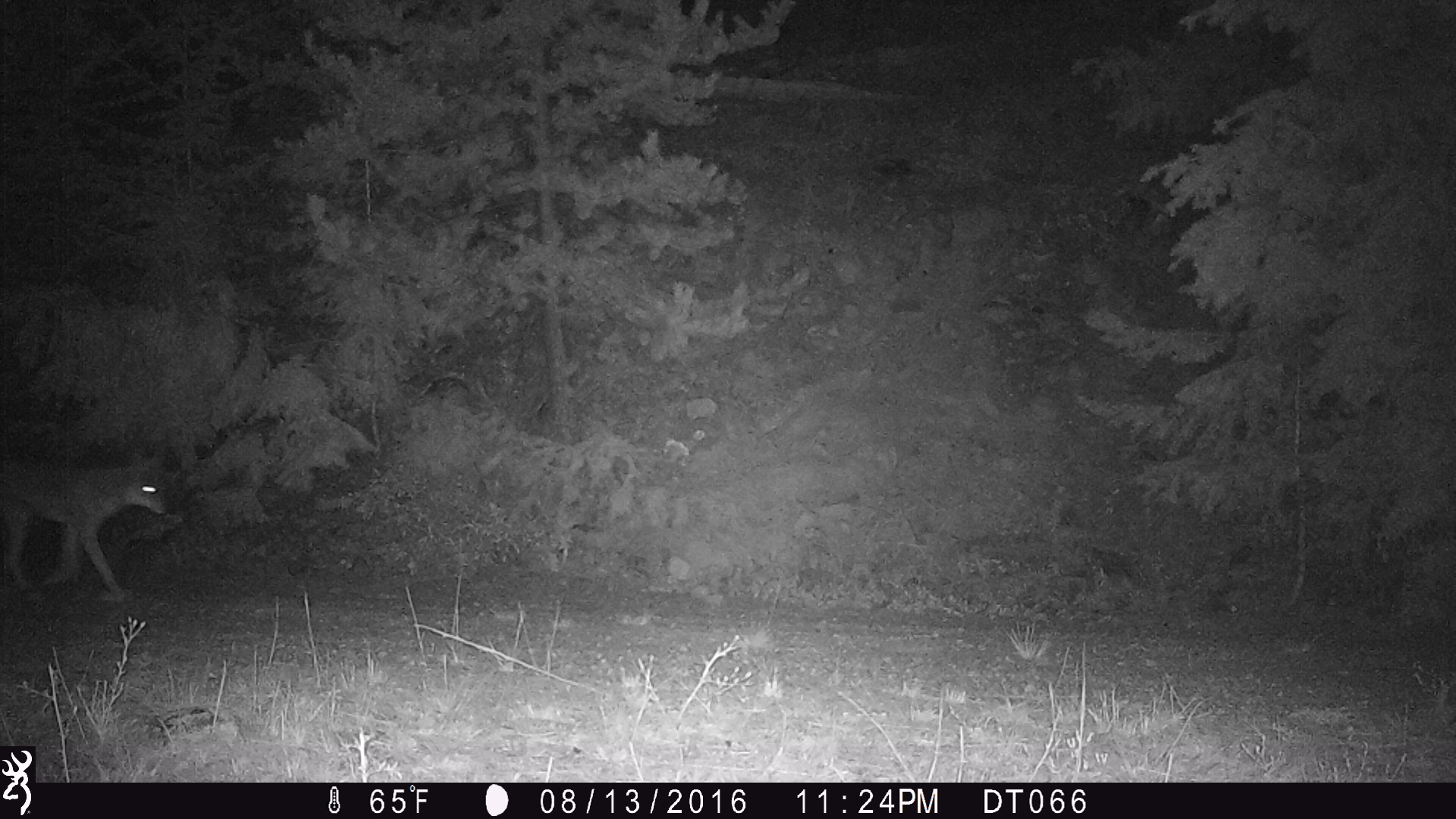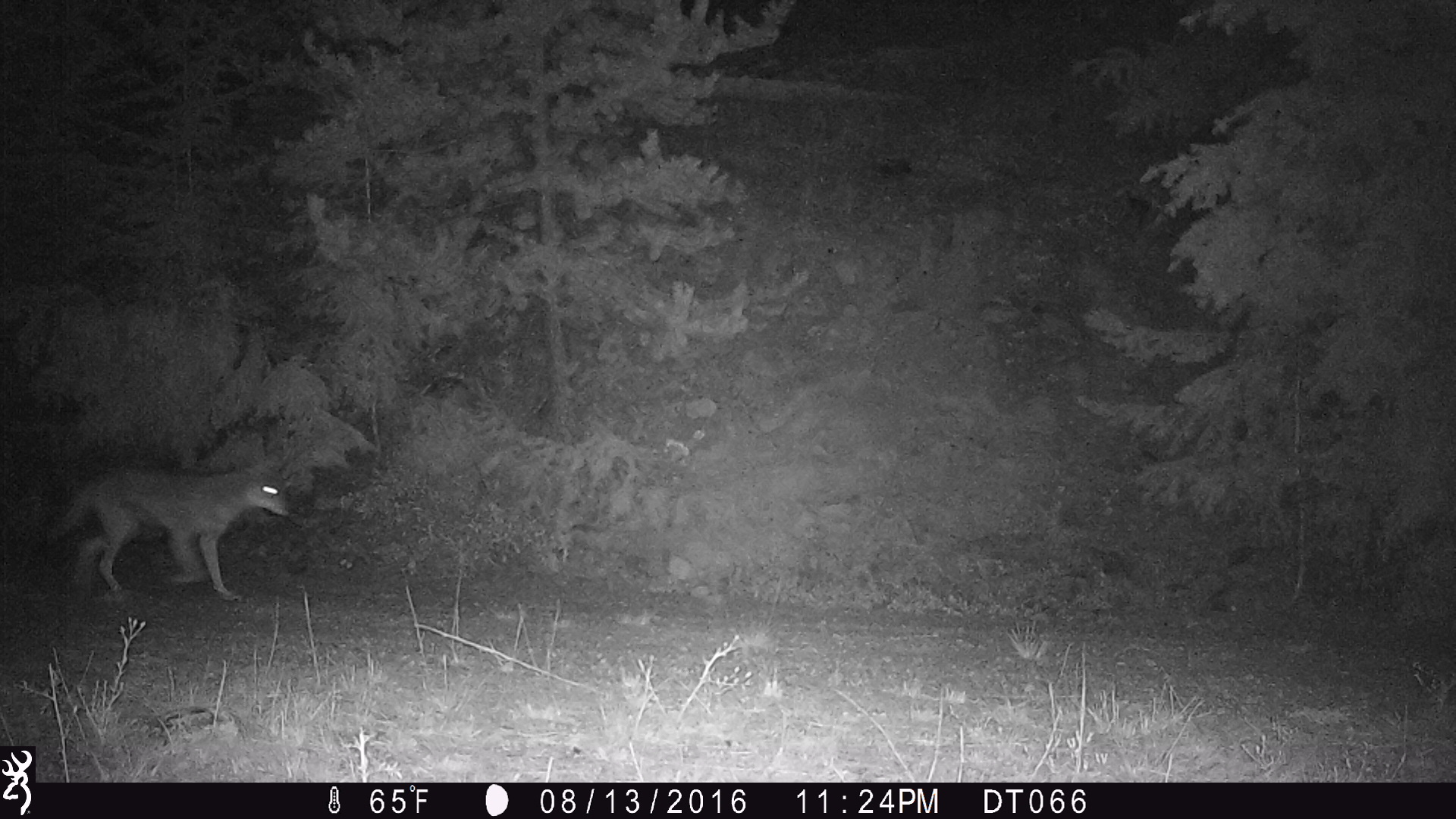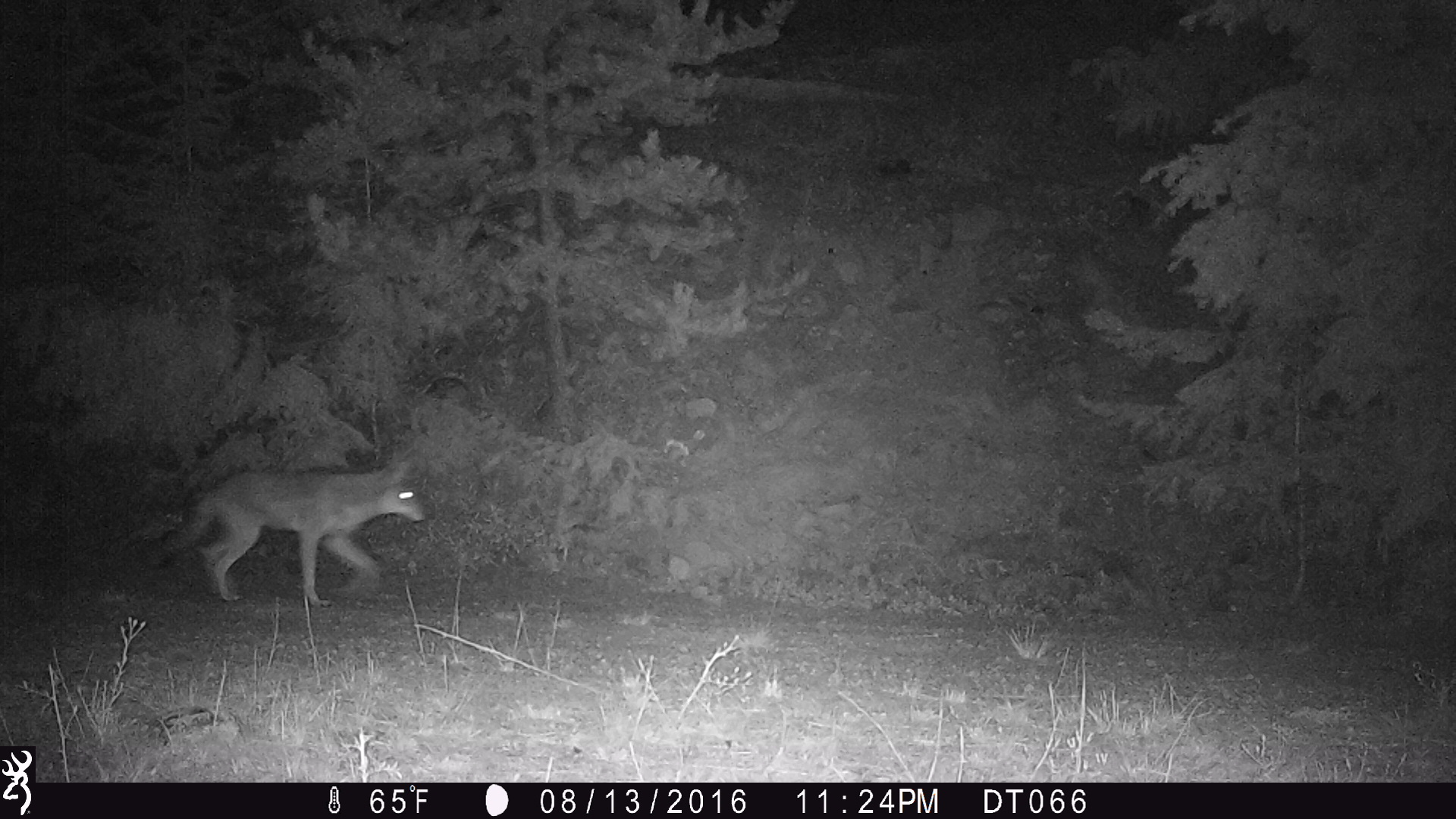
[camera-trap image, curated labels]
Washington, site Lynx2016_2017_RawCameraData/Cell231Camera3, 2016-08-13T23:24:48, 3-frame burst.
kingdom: Animalia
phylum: Chordata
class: Mammalia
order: Carnivora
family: Canidae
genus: Canis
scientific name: Canis latrans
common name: coyote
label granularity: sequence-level